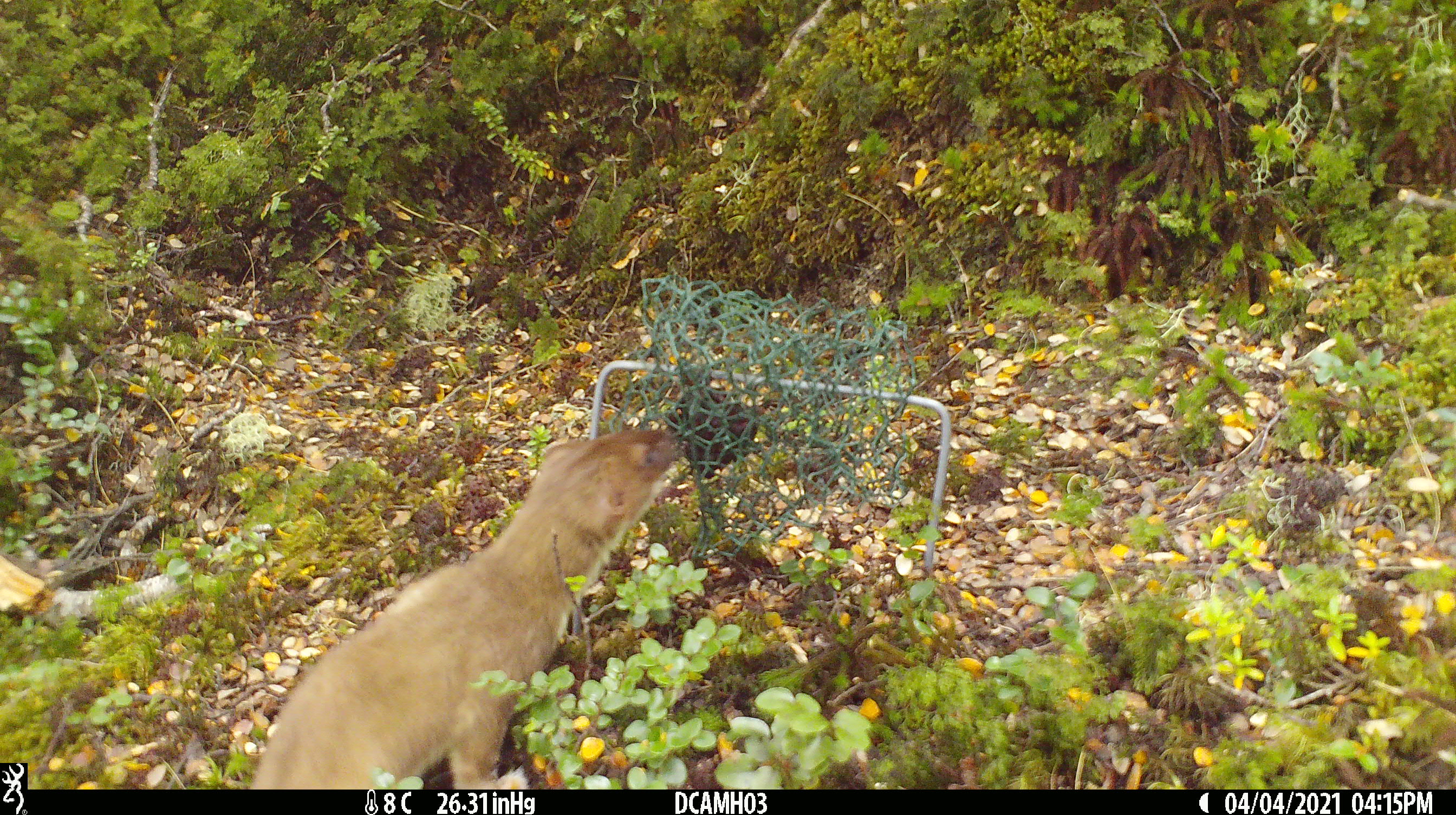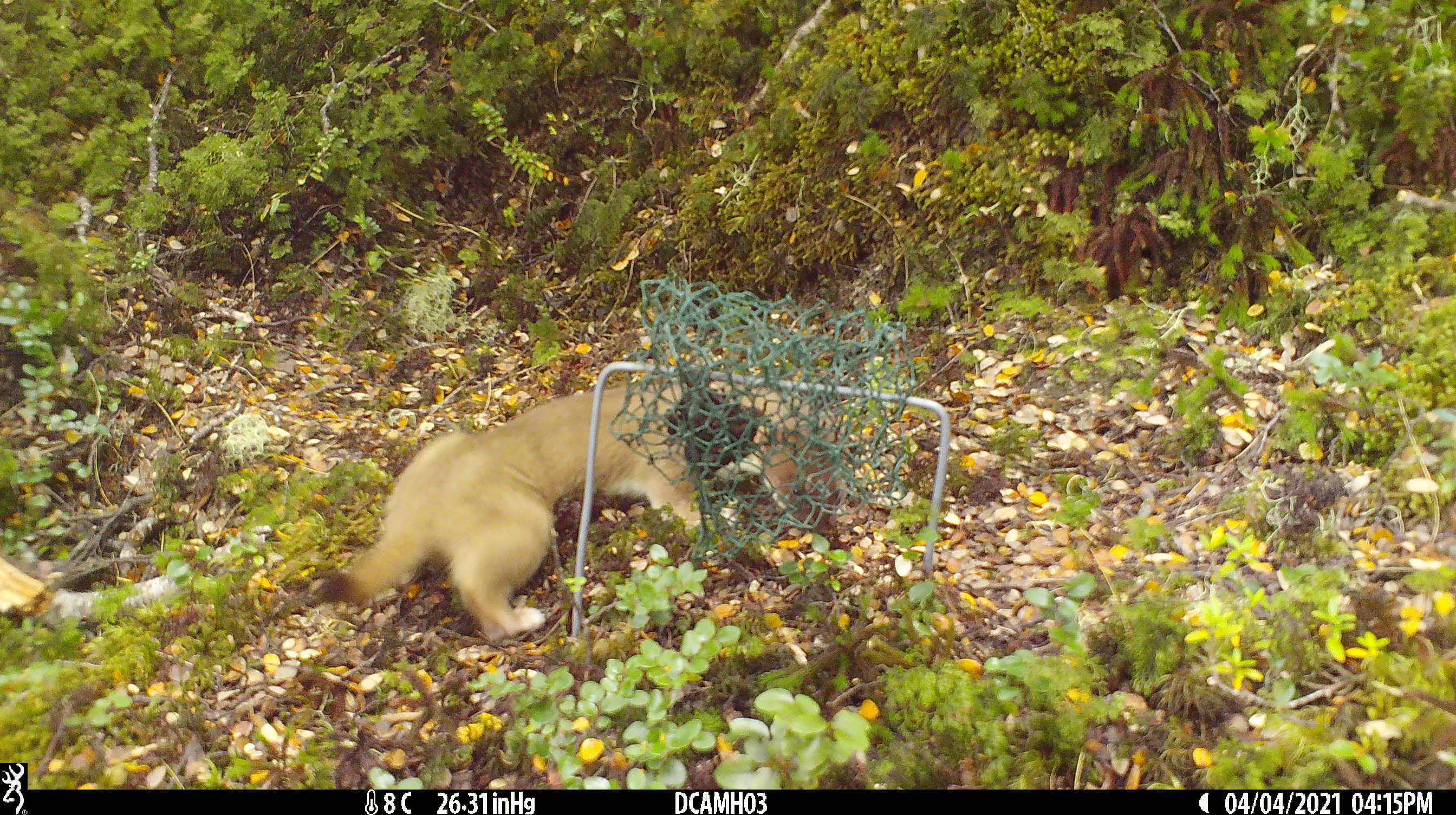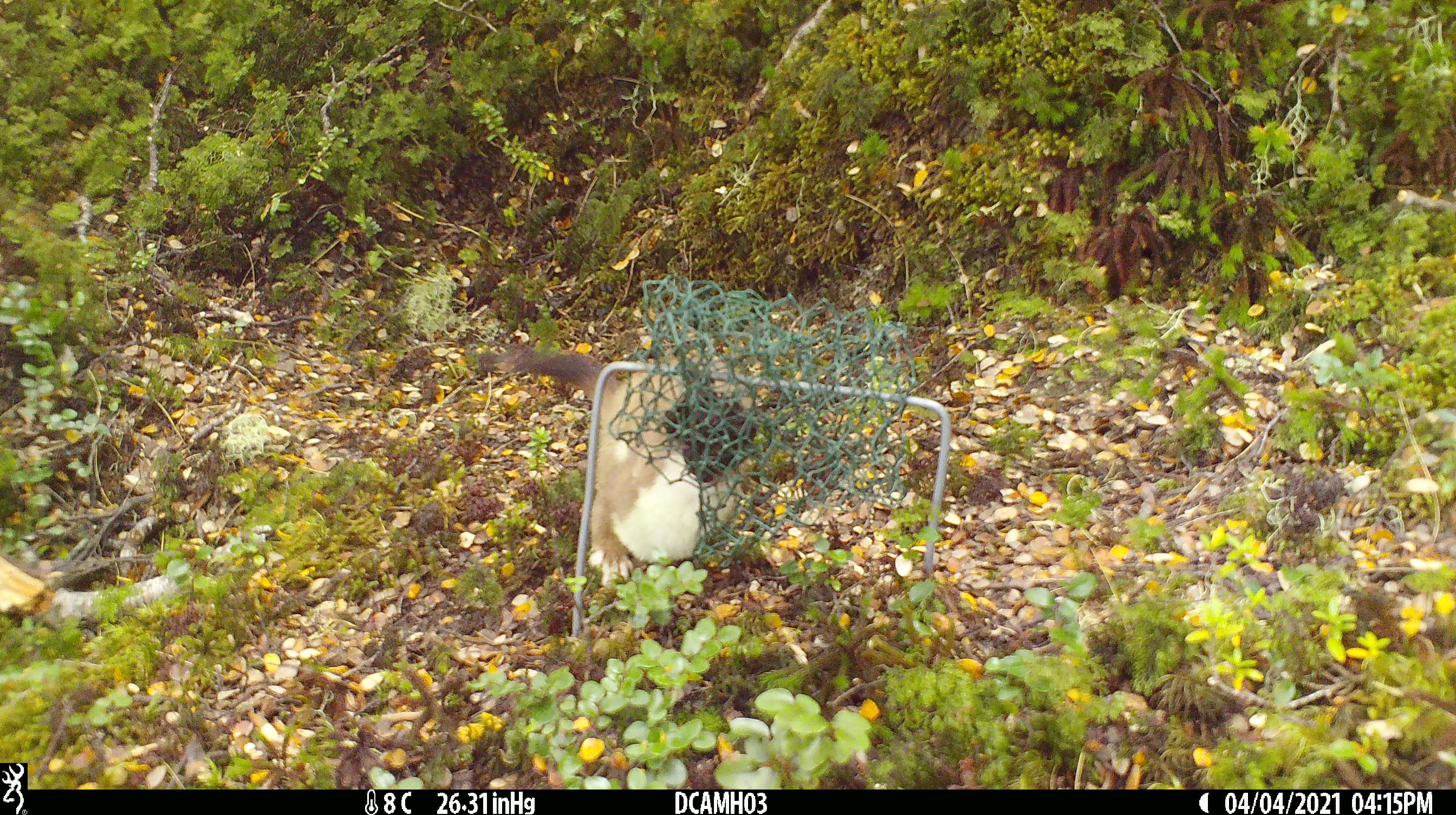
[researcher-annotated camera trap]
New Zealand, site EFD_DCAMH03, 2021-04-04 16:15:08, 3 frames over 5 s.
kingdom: Animalia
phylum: Chordata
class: Mammalia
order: Carnivora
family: Mustelidae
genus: Mustela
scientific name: Mustela erminea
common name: stoat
Stoat (Mustela erminea).